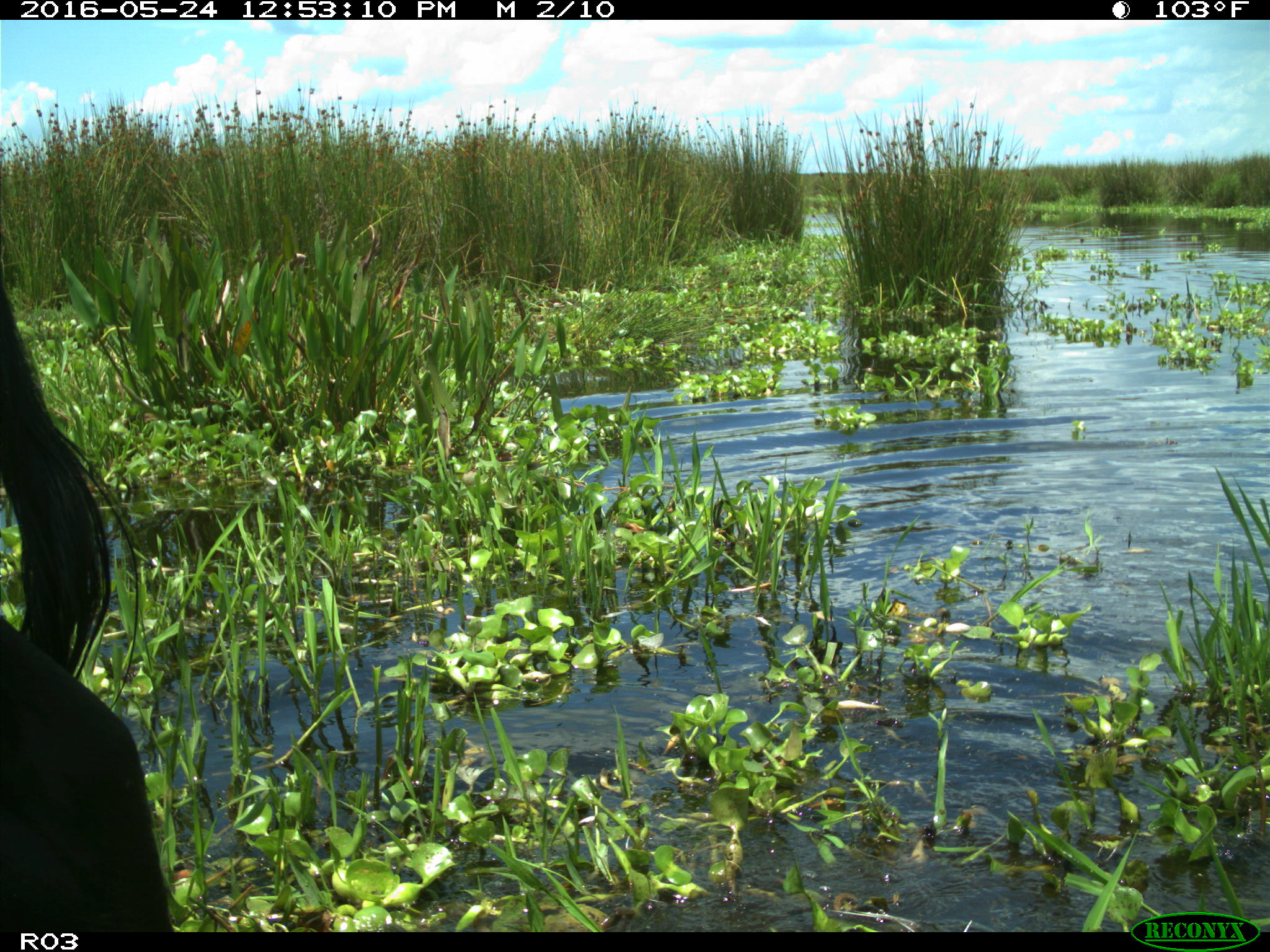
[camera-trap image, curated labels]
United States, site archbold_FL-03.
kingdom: Animalia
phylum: Chordata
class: Mammalia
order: Artiodactyla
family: Bovidae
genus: Bos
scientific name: Bos taurus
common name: domestic cow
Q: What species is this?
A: Bos taurus (domestic cow).